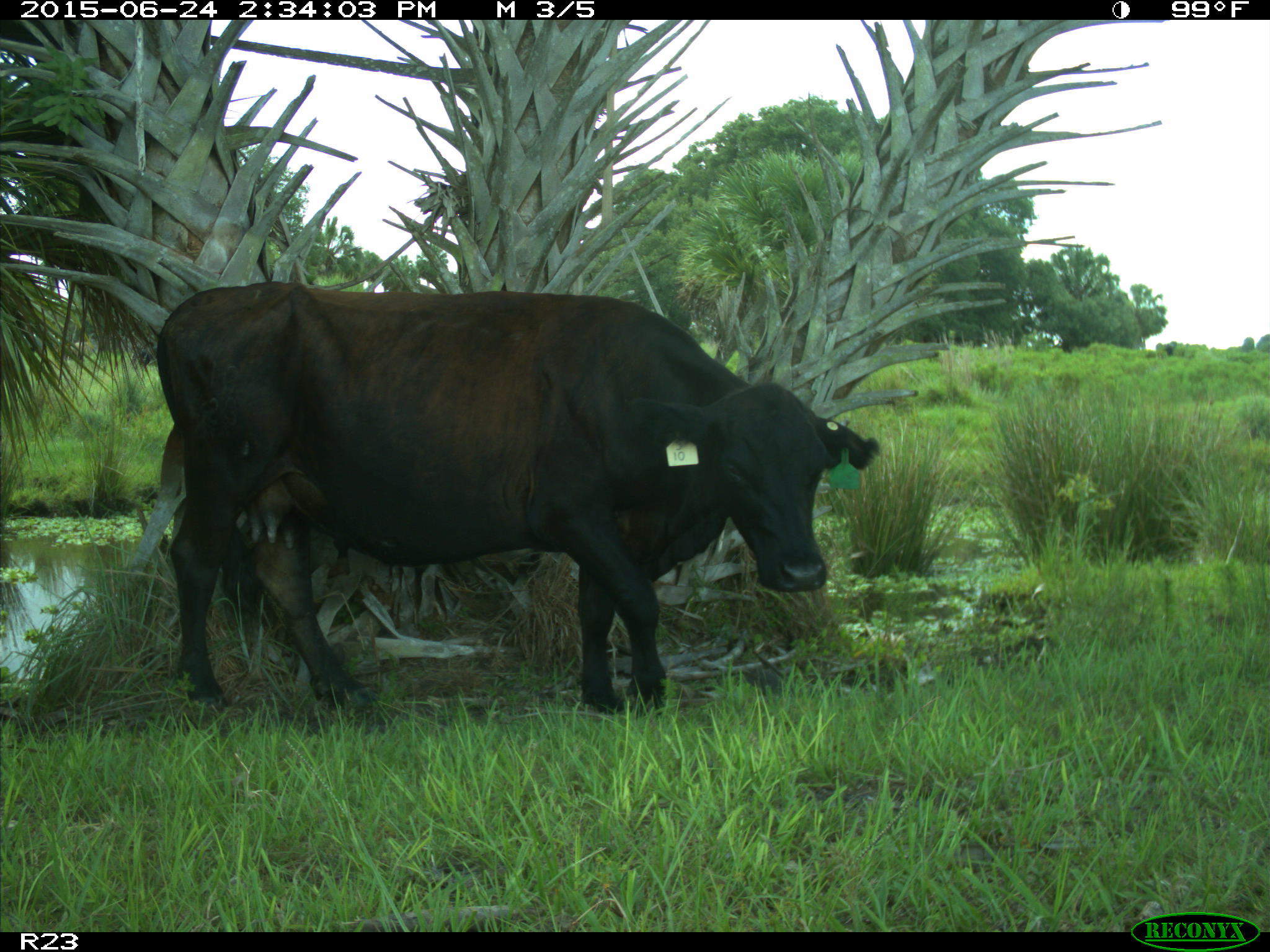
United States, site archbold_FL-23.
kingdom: Animalia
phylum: Chordata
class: Mammalia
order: Artiodactyla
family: Bovidae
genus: Bos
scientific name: Bos taurus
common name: domestic cow